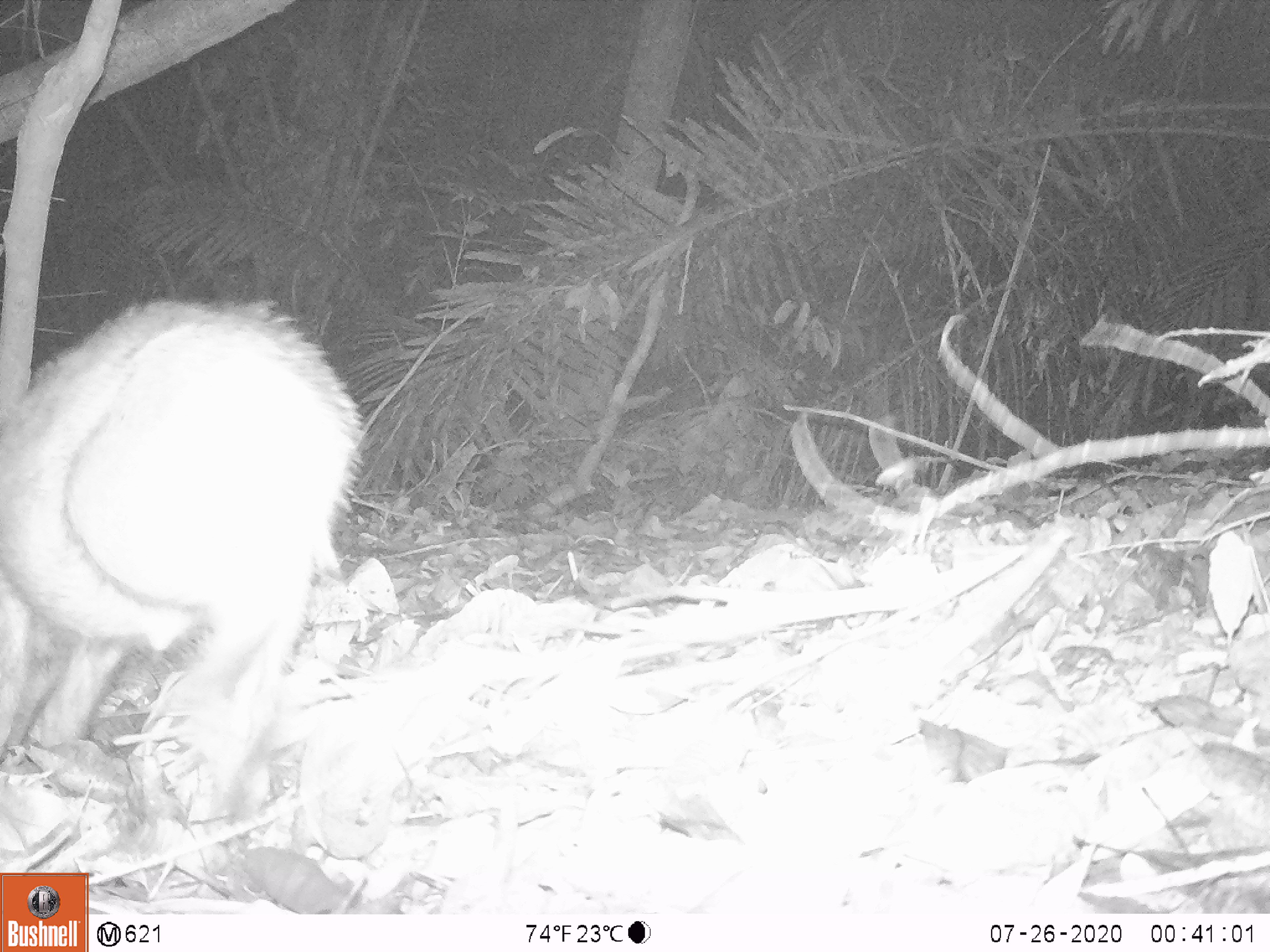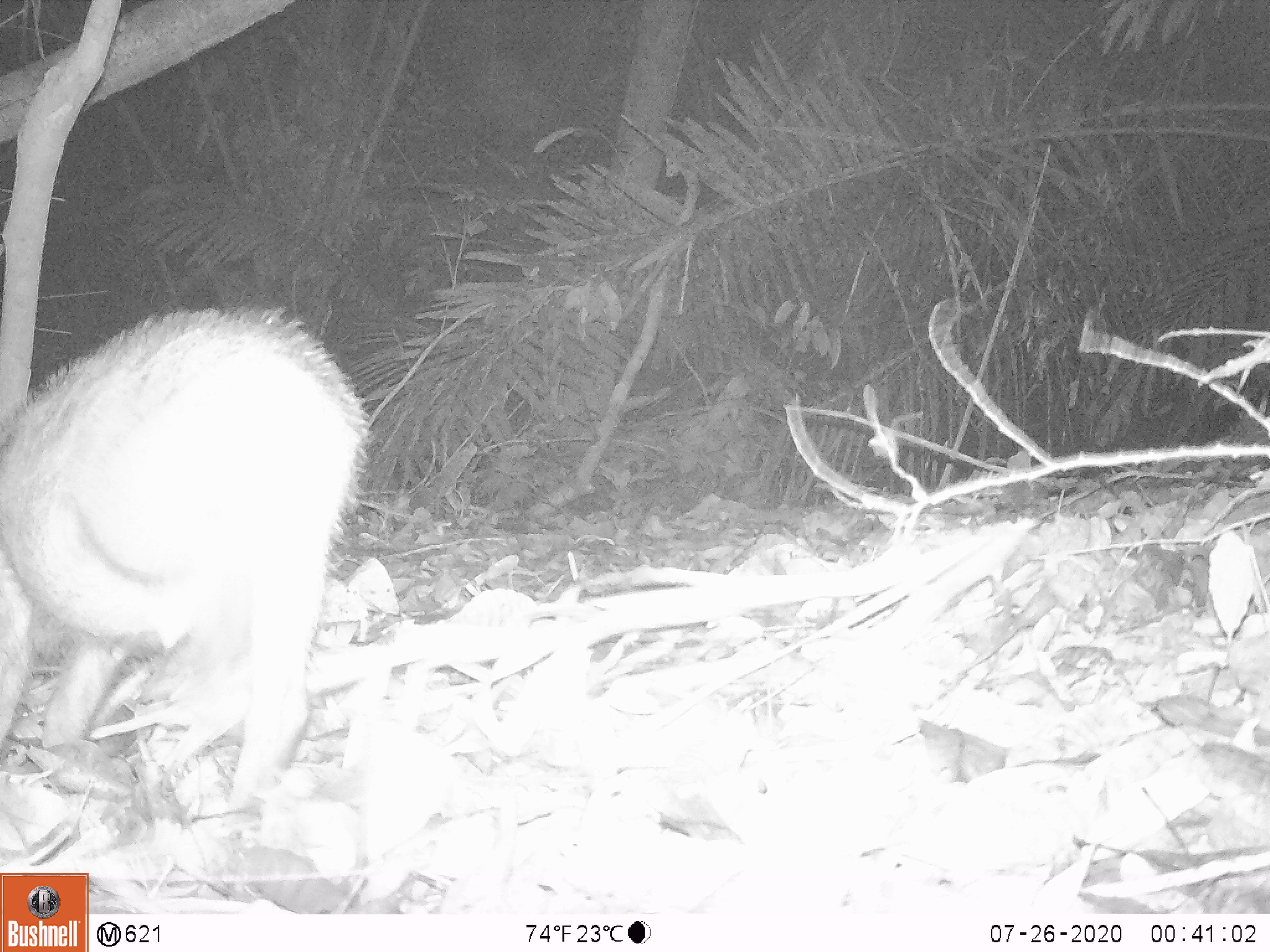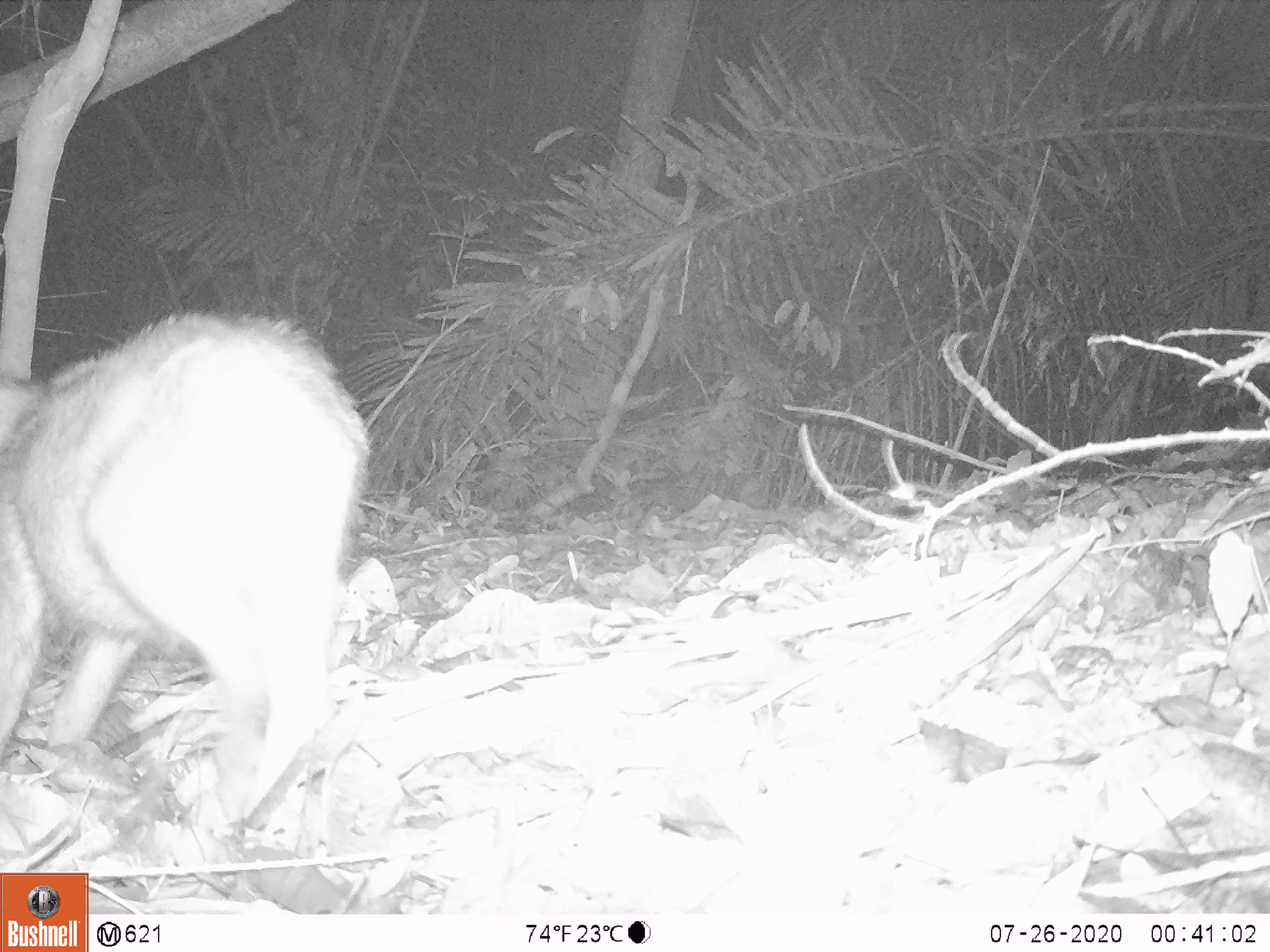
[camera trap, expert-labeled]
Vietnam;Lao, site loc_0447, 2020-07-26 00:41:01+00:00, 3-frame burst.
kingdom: Animalia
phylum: Chordata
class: Mammalia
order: Artiodactyla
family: Suidae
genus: Sus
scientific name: Sus scrofa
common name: eurasian wild pig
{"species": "eurasian wild pig (Sus scrofa)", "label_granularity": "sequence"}